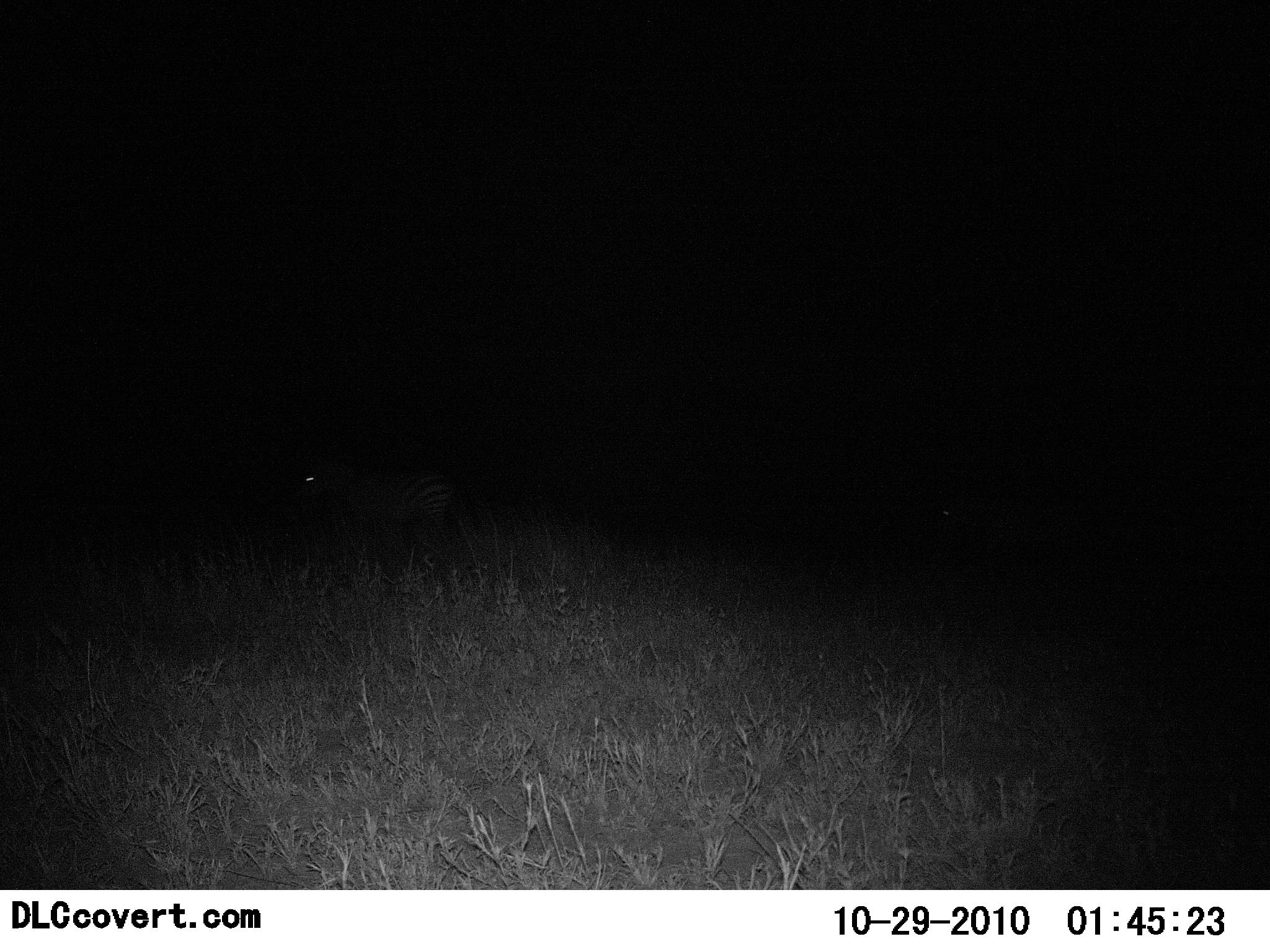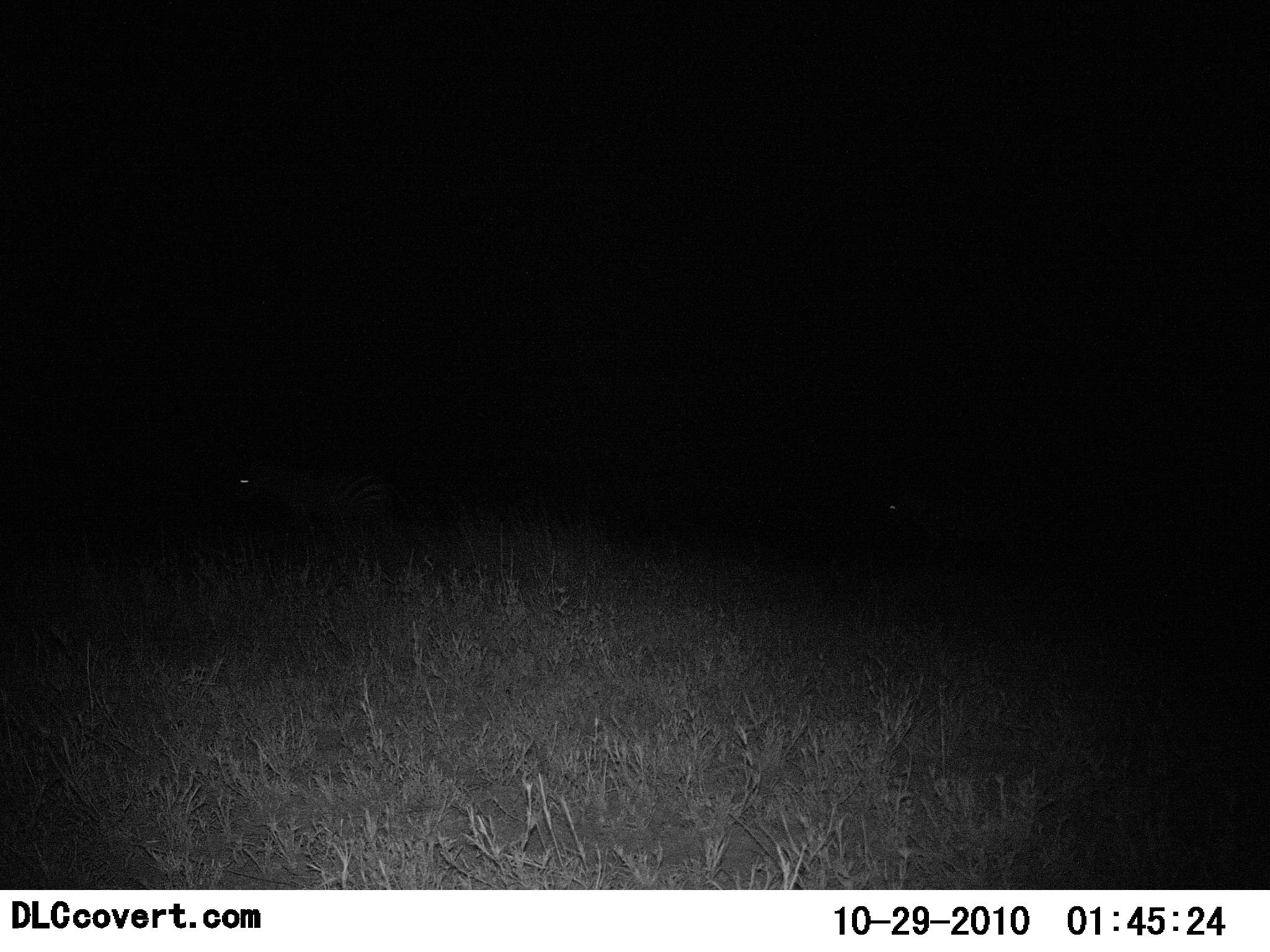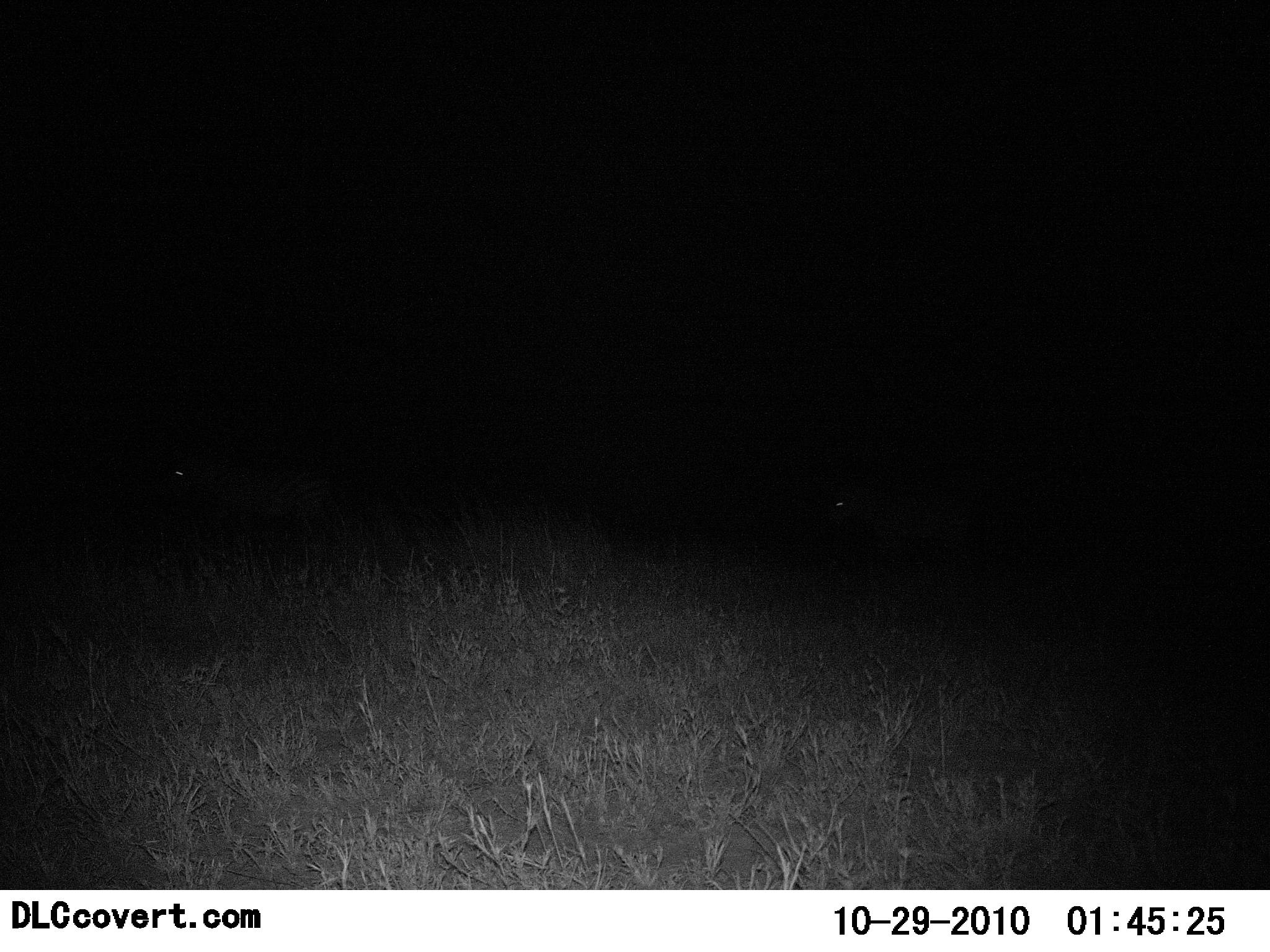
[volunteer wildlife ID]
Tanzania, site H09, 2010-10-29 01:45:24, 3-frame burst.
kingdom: Animalia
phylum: Chordata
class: Mammalia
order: Perissodactyla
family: Equidae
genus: Equus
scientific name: Equus quagga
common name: plains zebra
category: zebra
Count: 2.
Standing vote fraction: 13%.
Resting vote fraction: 0%.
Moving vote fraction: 87%.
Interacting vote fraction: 0%.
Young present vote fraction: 0%.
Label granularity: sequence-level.